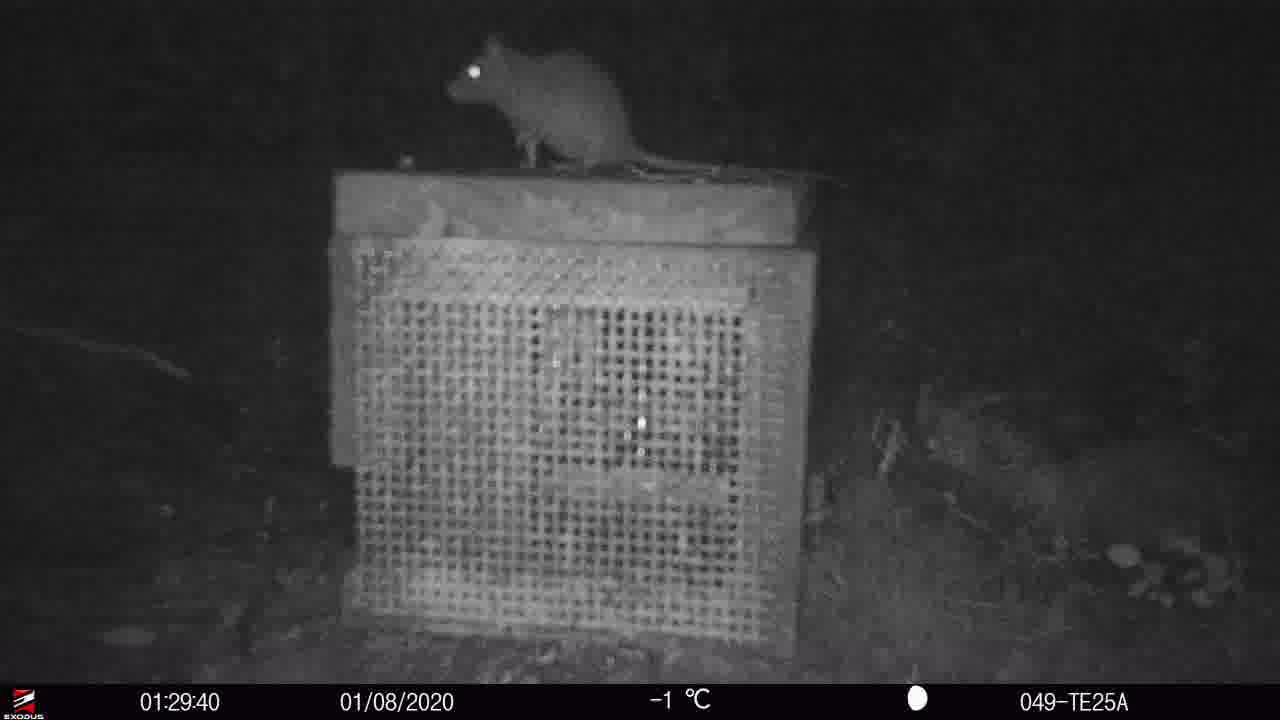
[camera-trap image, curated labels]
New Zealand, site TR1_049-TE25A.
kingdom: Animalia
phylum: Chordata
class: Mammalia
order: Rodentia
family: Muridae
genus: Rattus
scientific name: Rattus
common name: rat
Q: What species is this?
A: Rat (Rattus).